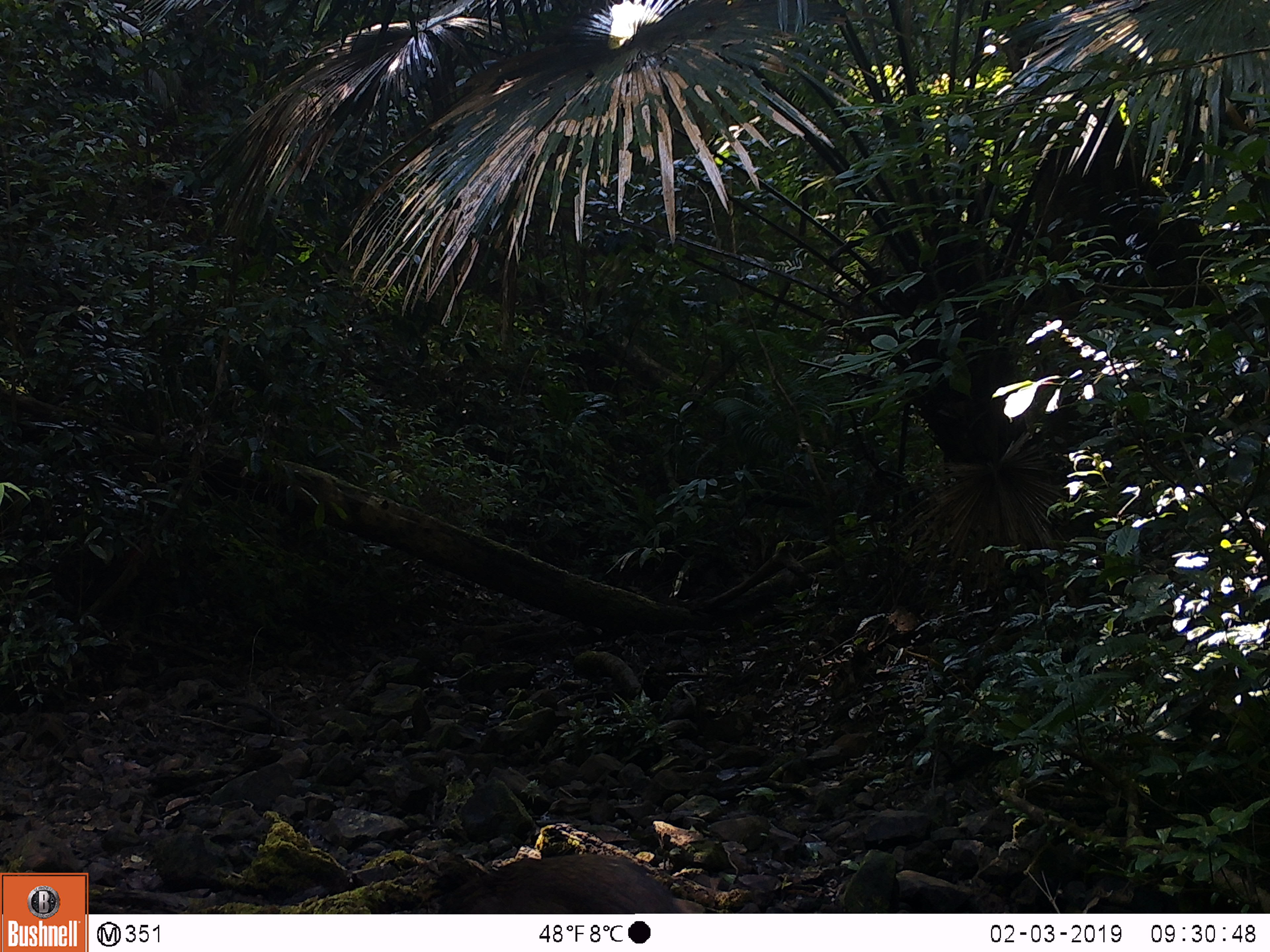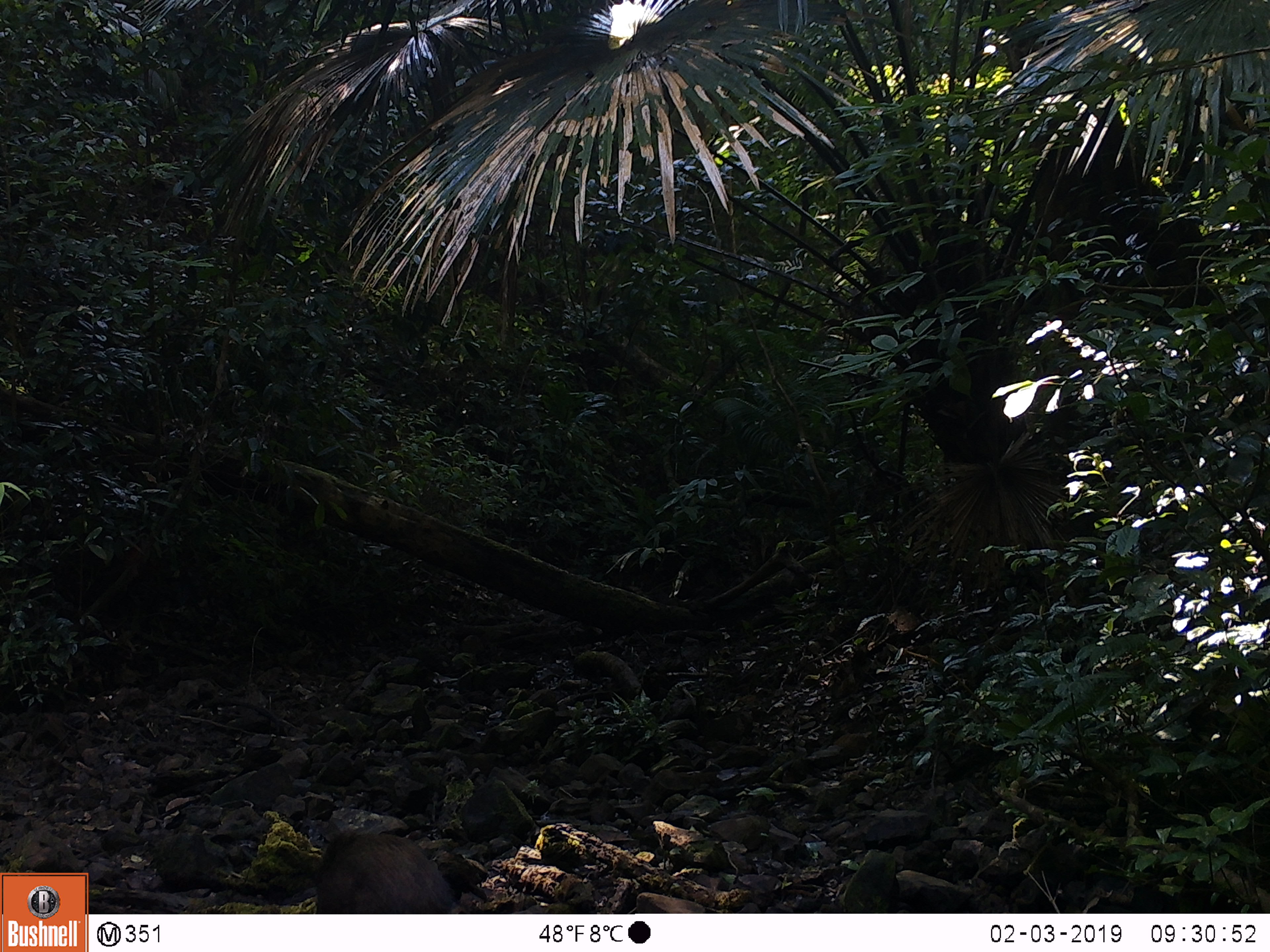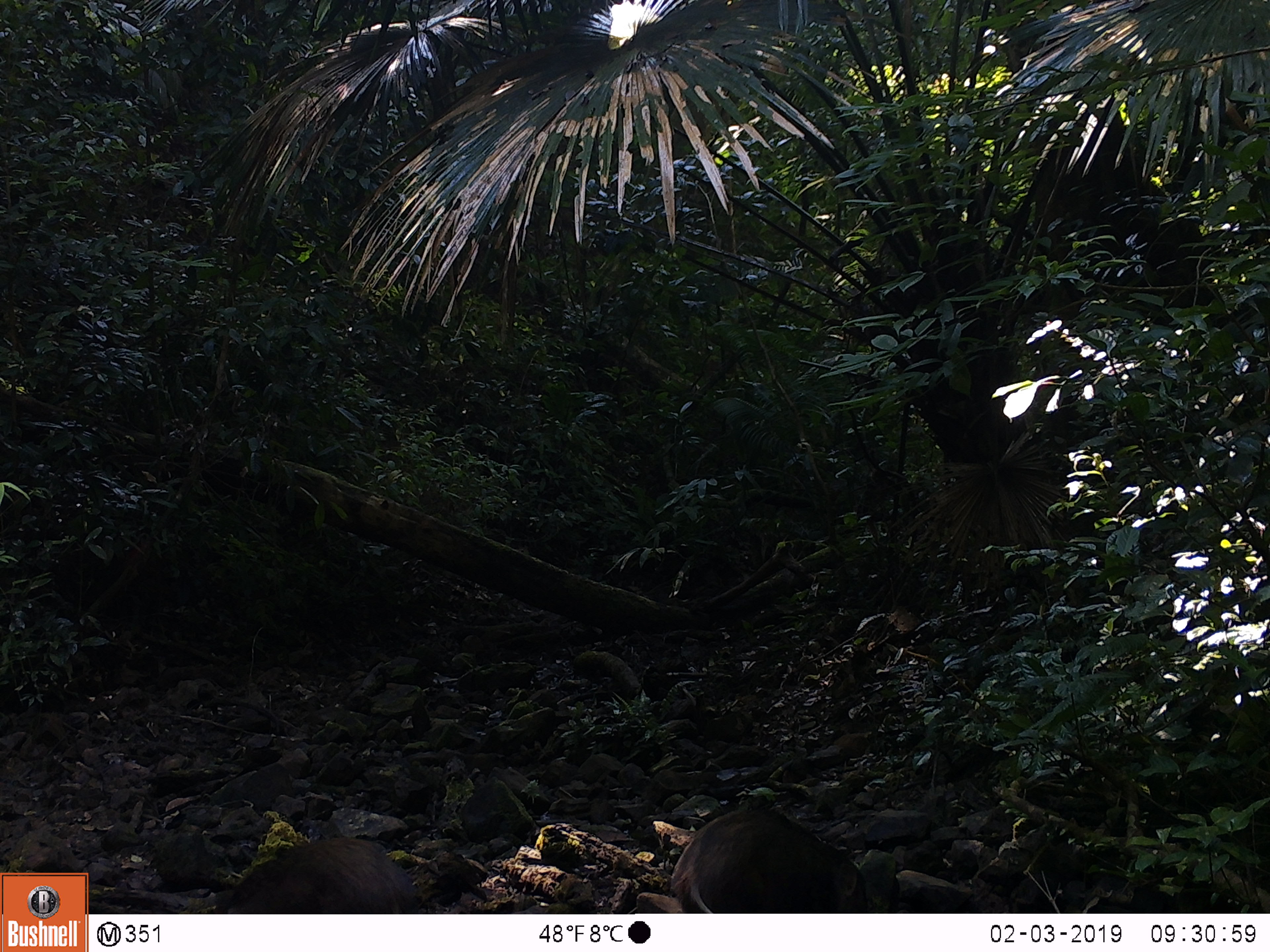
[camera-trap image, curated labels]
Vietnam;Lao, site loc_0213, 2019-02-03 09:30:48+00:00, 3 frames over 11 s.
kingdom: Animalia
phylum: Chordata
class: Mammalia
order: Artiodactyla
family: Suidae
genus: Sus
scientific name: Sus scrofa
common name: eurasian wild pig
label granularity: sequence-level